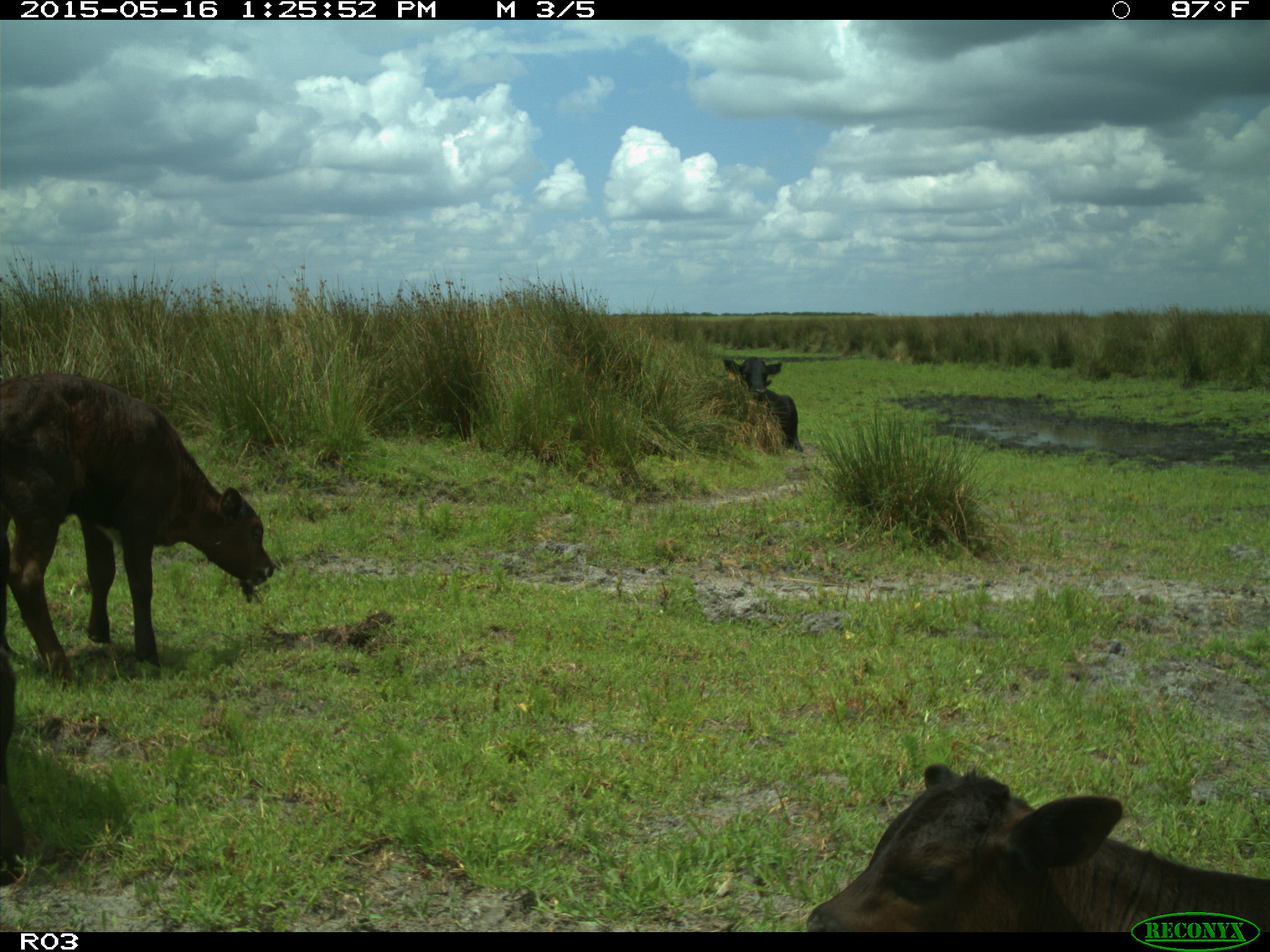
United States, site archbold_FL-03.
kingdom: Animalia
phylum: Chordata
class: Mammalia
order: Artiodactyla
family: Bovidae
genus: Bos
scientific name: Bos taurus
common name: domestic cow